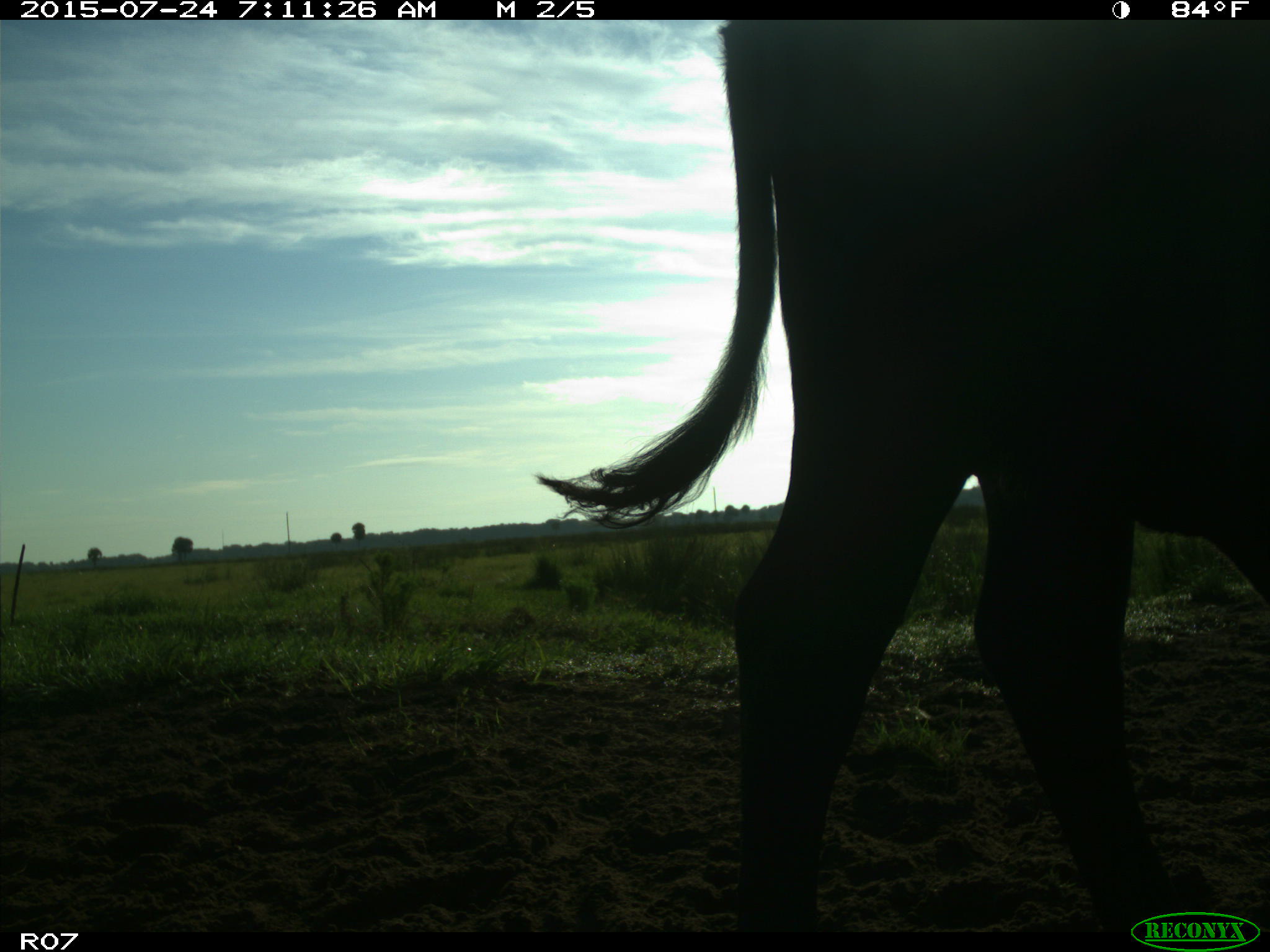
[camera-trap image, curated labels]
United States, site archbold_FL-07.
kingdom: Animalia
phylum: Chordata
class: Mammalia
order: Artiodactyla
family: Bovidae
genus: Bos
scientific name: Bos taurus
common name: domestic cow